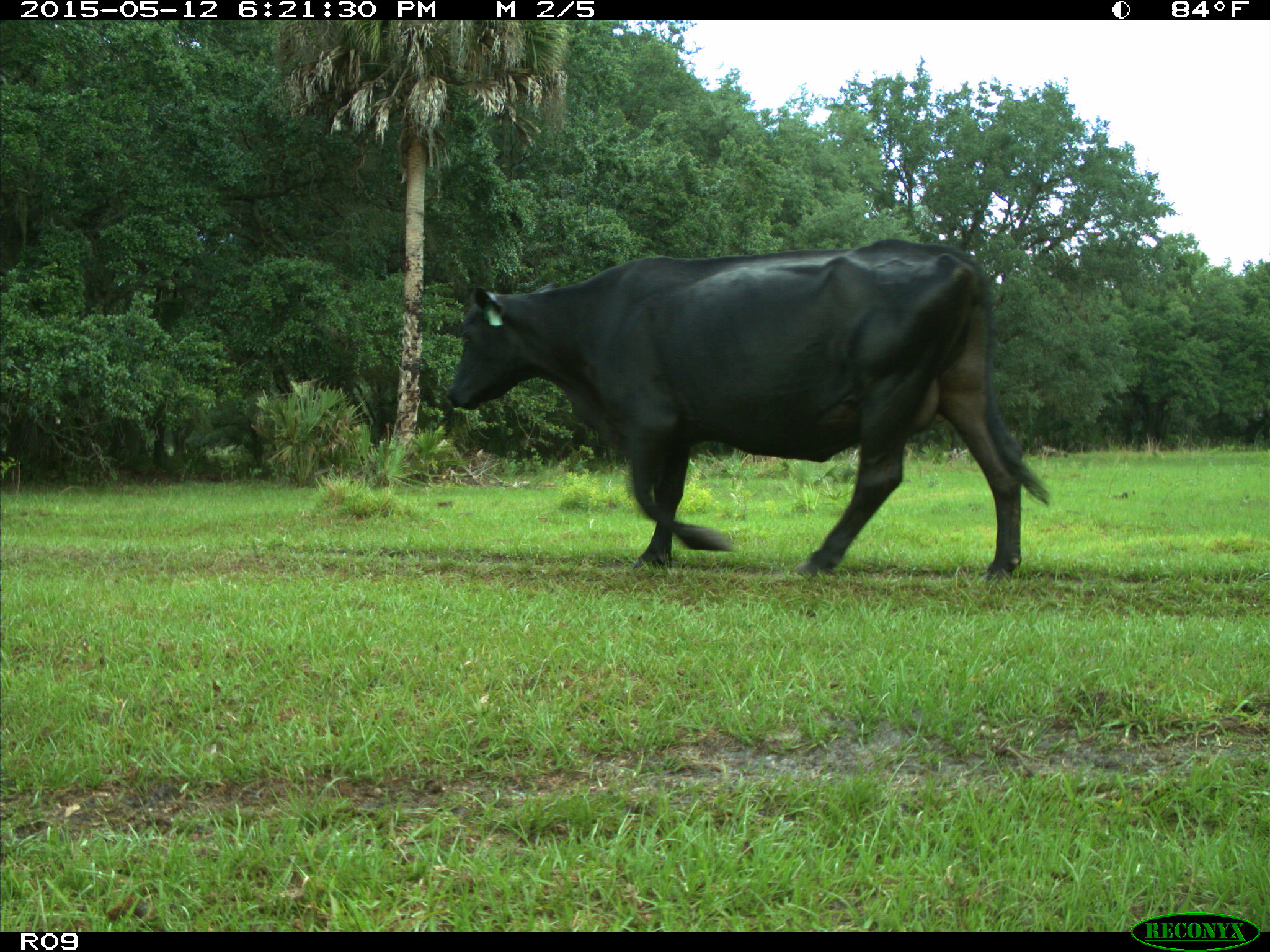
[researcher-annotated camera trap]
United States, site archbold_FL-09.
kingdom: Animalia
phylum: Chordata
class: Mammalia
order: Artiodactyla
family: Bovidae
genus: Bos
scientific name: Bos taurus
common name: domestic cow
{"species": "Bos taurus (domestic cow)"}